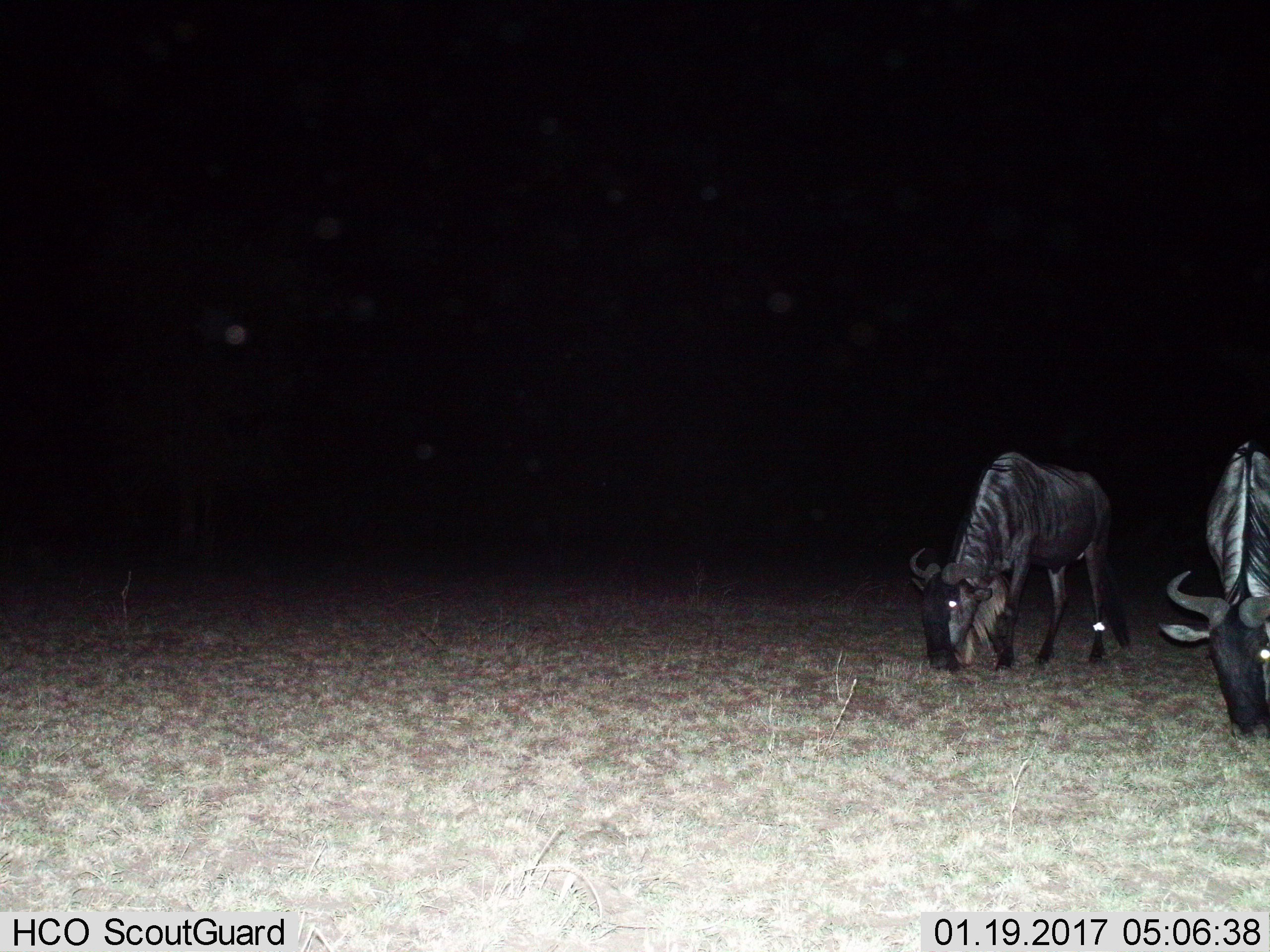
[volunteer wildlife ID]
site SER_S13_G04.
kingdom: Animalia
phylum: Chordata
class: Mammalia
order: Artiodactyla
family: Bovidae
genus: Connochaetes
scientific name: Connochaetes taurinus taurinus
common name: blue wildebeest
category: wildebeestblue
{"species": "wildebeestblue (blue wildebeest) (Connochaetes taurinus taurinus)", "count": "2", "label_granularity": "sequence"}